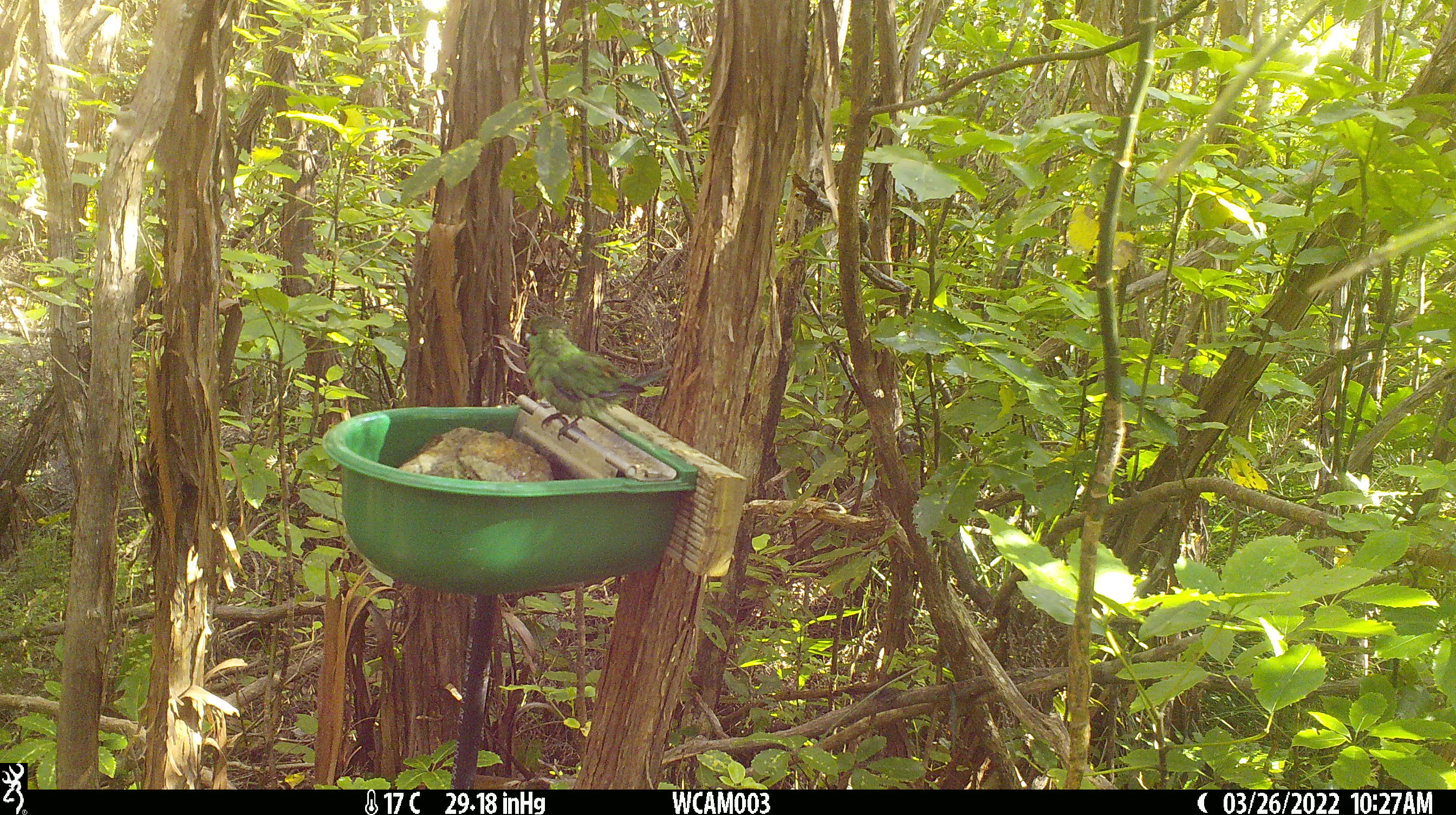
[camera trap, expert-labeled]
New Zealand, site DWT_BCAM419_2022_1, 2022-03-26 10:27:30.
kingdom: Animalia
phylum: Chordata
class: Aves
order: Psittaciformes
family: Psittaculidae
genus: Cyanoramphus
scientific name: Cyanoramphus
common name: parakeet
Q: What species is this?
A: Parakeet (Cyanoramphus).